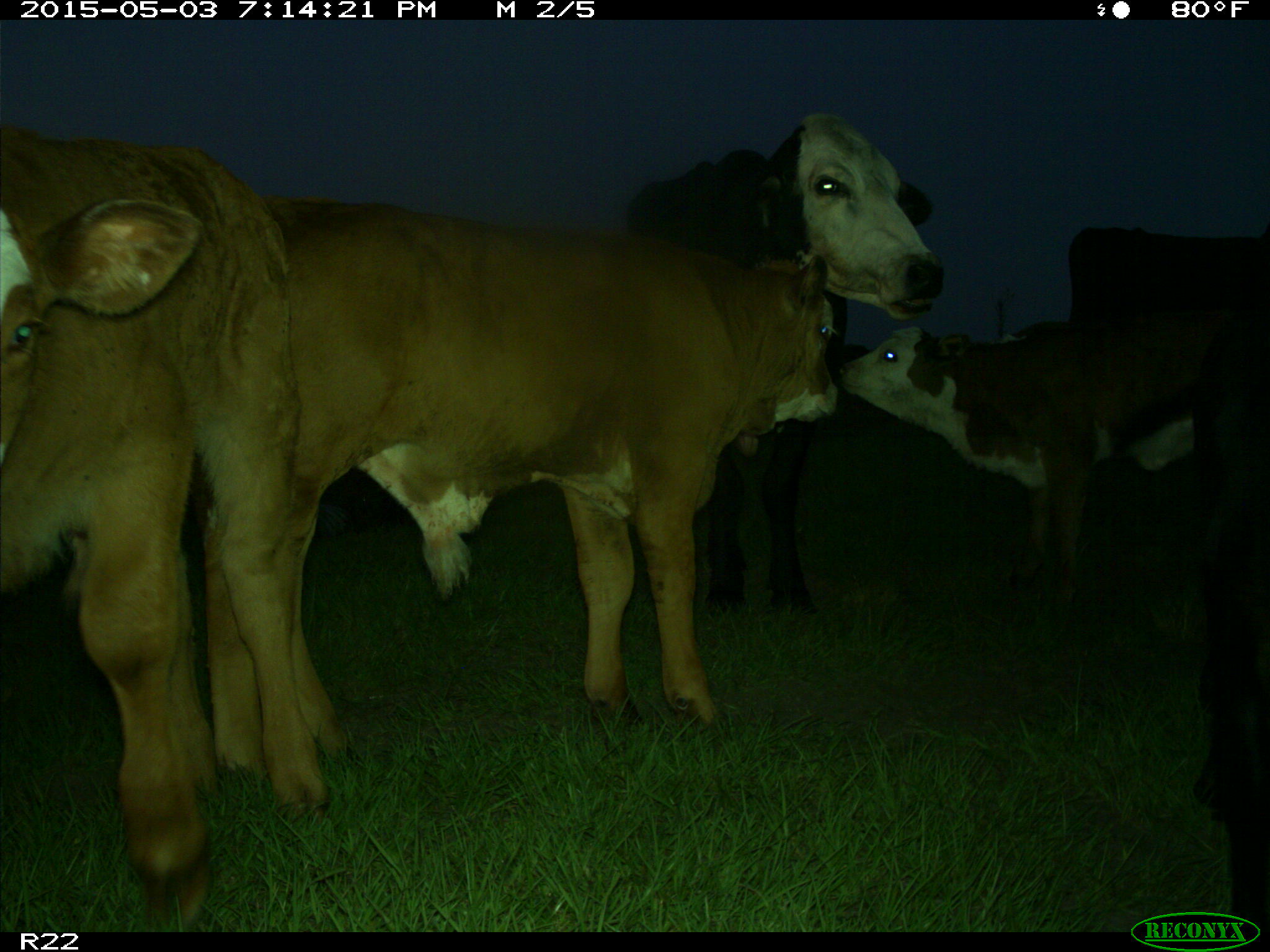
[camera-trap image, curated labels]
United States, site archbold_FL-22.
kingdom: Animalia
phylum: Chordata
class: Mammalia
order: Artiodactyla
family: Bovidae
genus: Bos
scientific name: Bos taurus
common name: domestic cow